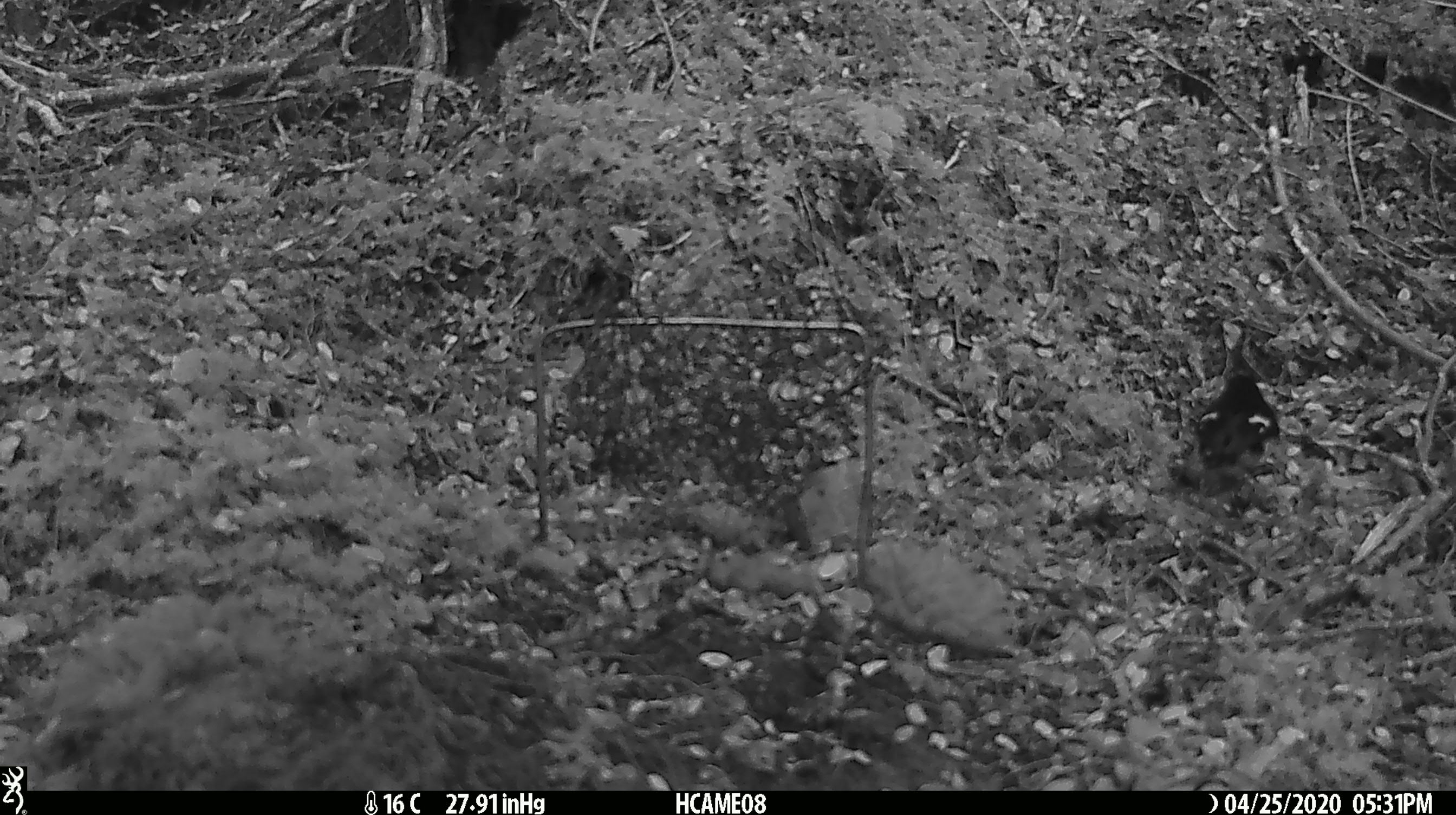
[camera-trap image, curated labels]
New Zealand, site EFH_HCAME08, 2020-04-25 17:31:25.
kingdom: Animalia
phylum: Chordata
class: Aves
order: Passeriformes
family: Petroicidae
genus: Petroica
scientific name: Petroica macrocephala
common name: tomtit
Tomtit (Petroica macrocephala).